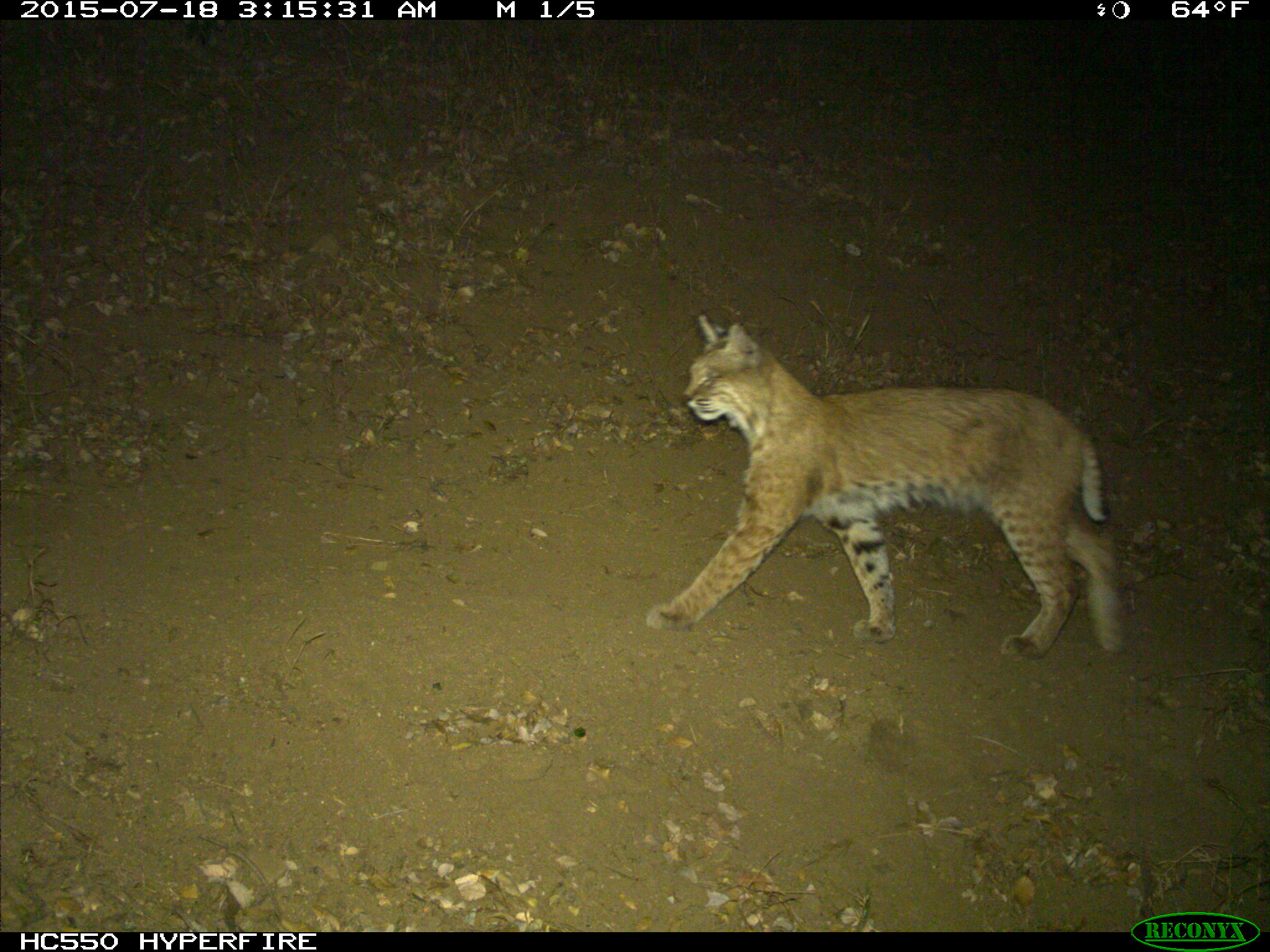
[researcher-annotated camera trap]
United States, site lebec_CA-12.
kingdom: Animalia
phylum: Chordata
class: Mammalia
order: Carnivora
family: Felidae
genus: Lynx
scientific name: Lynx rufus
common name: bobcat